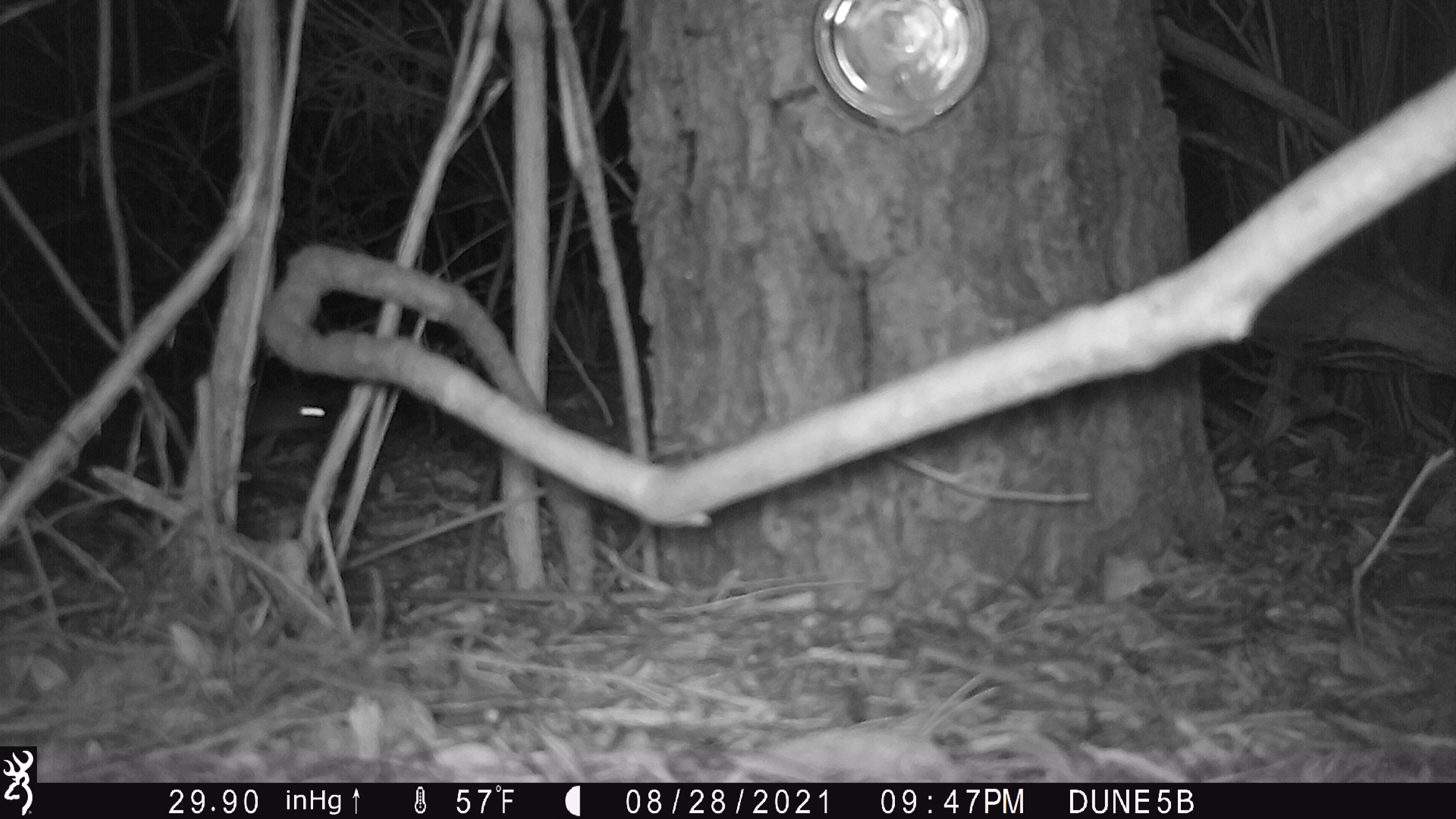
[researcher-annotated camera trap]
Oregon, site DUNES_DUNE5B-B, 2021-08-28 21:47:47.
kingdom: Animalia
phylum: Chordata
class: Mammalia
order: Rodentia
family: Cricetidae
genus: Neotoma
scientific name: Neotoma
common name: woodrats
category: neotoma species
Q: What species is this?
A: Neotoma species (woodrats) (Neotoma).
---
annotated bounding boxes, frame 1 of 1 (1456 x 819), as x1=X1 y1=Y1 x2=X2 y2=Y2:
neotoma species: x1=241 y1=386 x2=355 y2=449